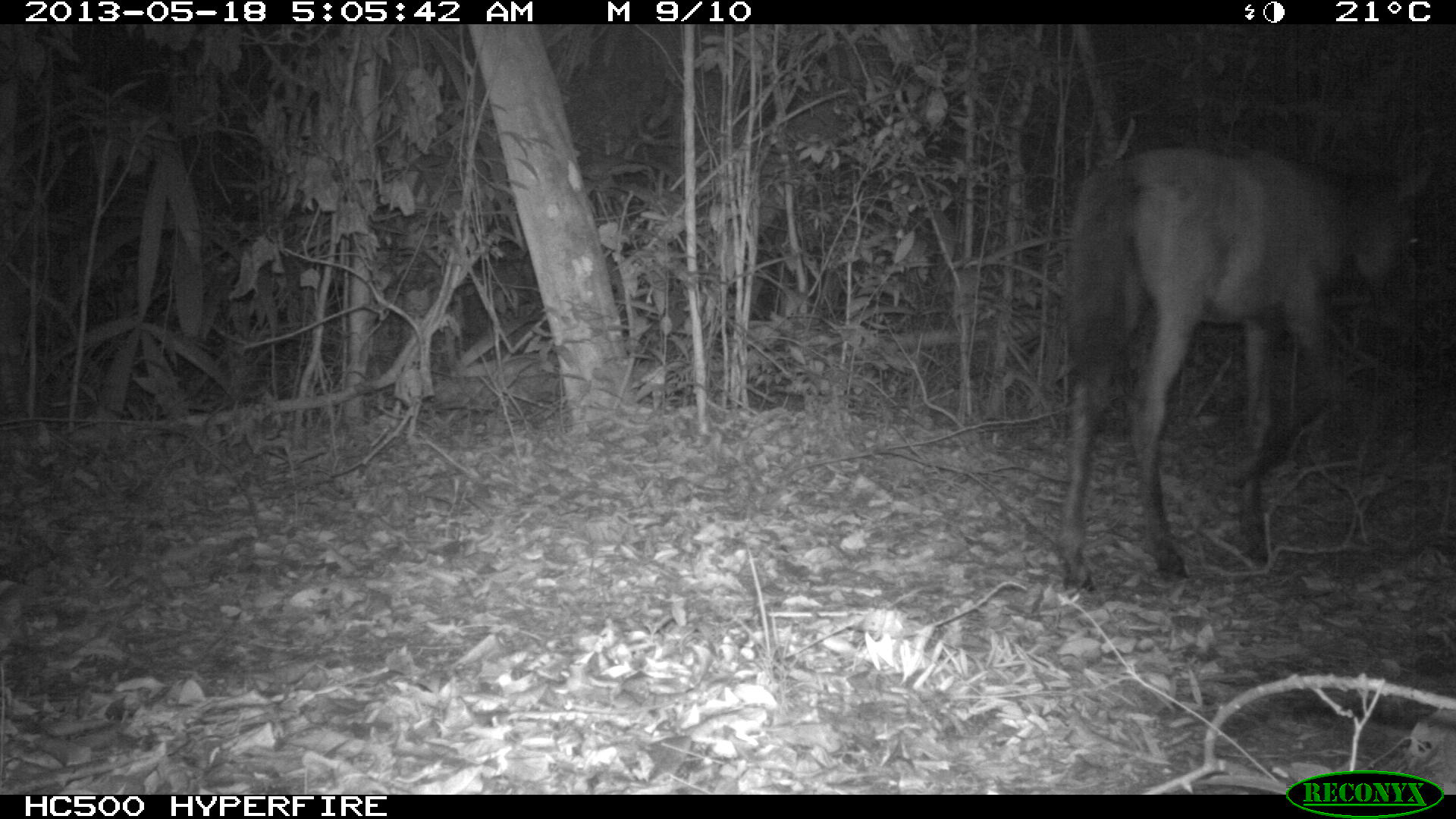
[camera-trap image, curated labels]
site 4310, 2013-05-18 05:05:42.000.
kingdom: Animalia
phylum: Chordata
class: Mammalia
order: Perissodactyla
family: Equidae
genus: Equus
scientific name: Equus ferus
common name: wild horse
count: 1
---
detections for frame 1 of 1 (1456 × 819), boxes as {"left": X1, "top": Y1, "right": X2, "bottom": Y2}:
equus ferus: {"left": 1054, "top": 145, "right": 1433, "bottom": 598}